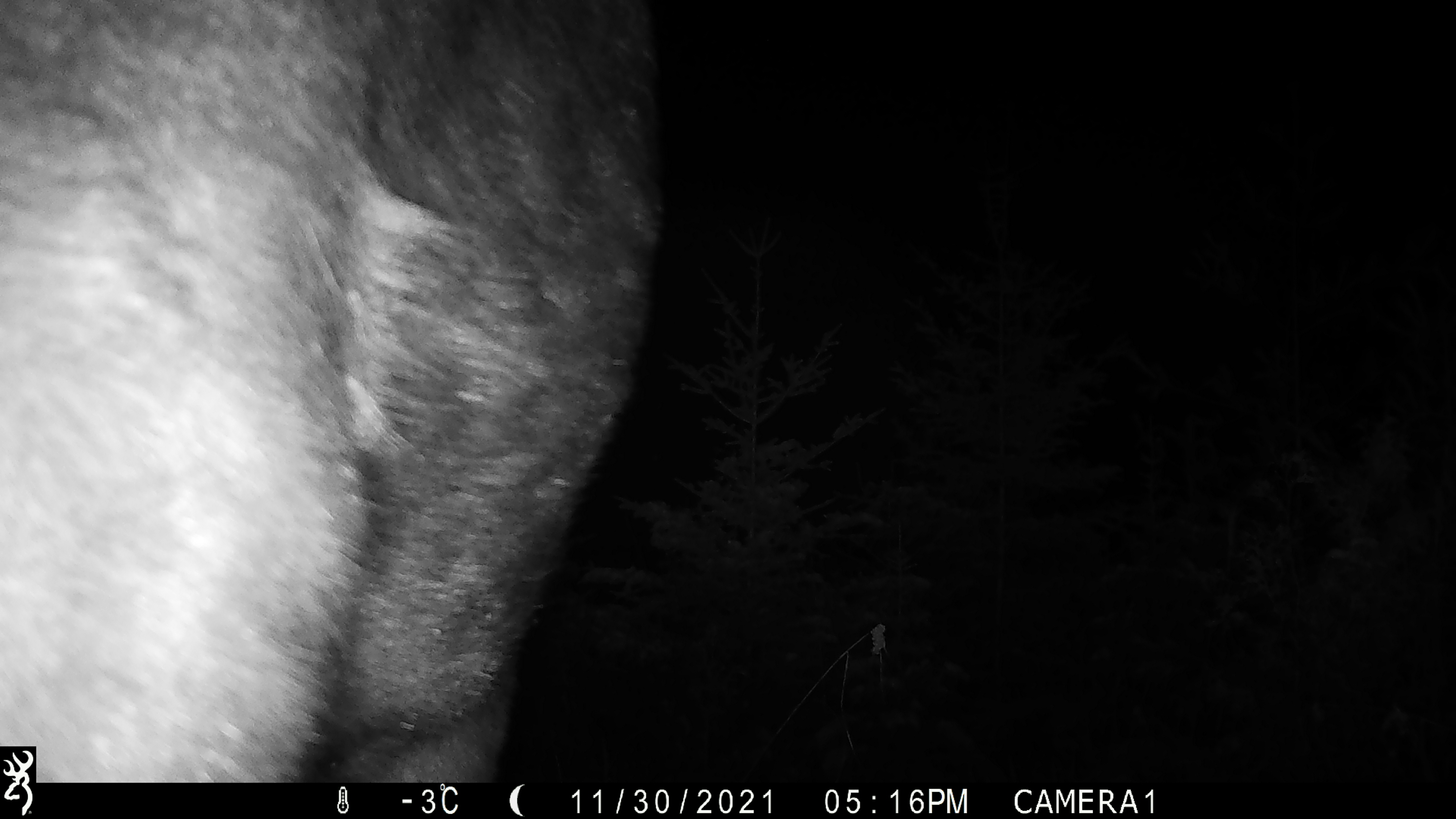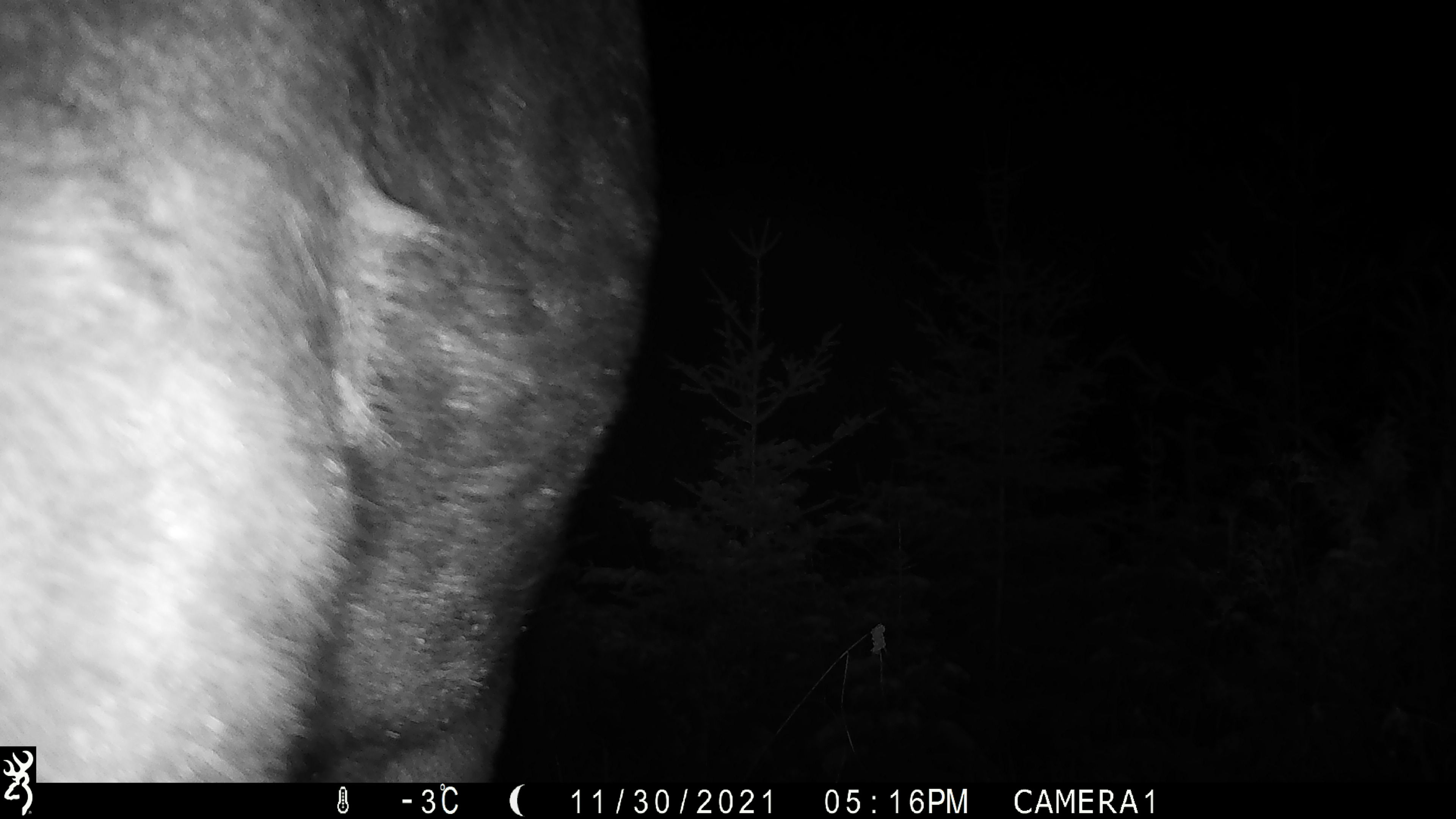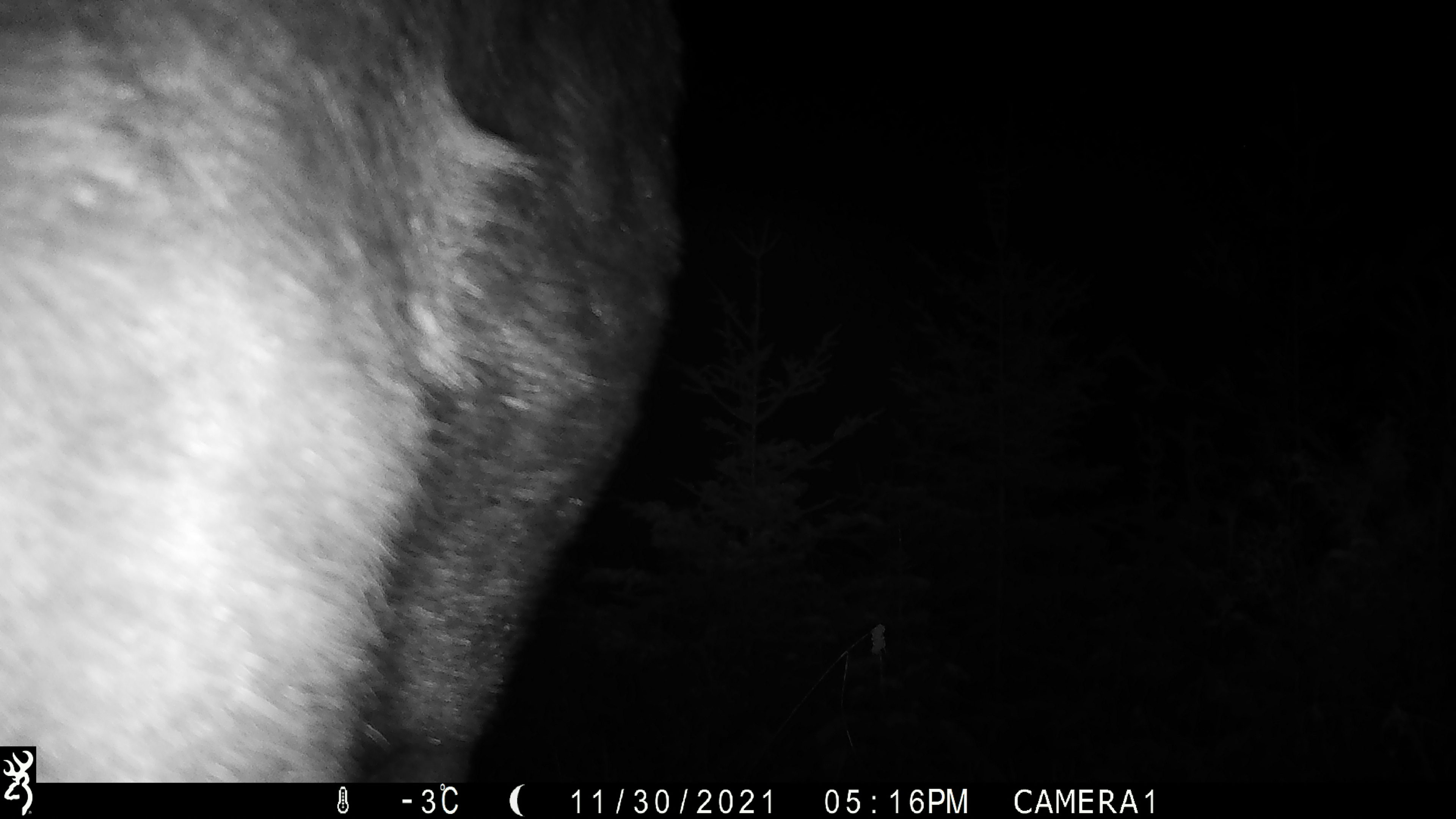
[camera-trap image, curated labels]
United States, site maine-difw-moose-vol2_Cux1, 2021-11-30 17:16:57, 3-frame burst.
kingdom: Animalia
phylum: Chordata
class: Mammalia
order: Artiodactyla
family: Cervidae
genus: Alces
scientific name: Alces alces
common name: moose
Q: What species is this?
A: Moose (Alces alces).